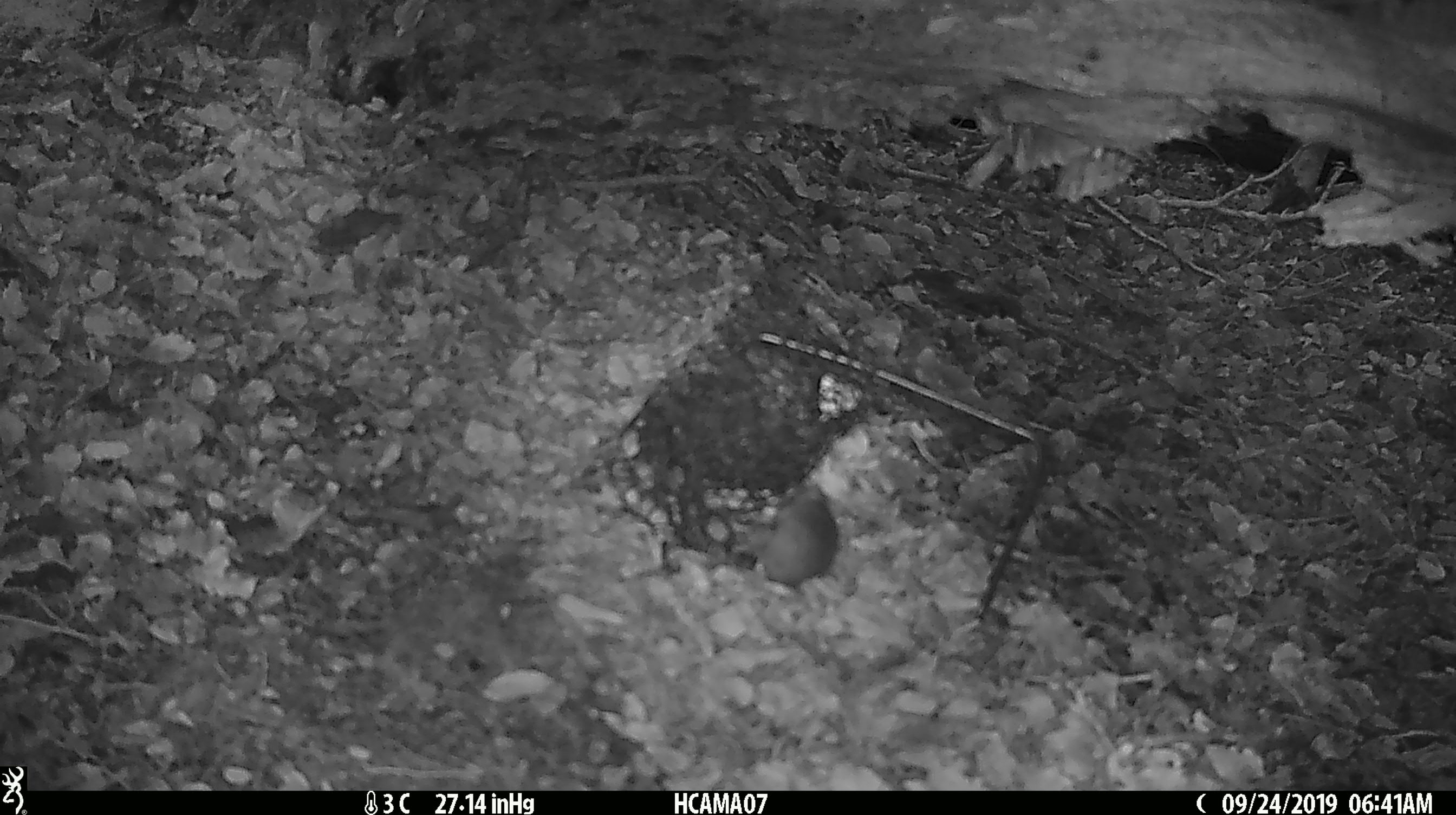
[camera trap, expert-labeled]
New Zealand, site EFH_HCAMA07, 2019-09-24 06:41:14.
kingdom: Animalia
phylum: Chordata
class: Mammalia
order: Rodentia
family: Muridae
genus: Mus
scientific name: Mus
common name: mouse